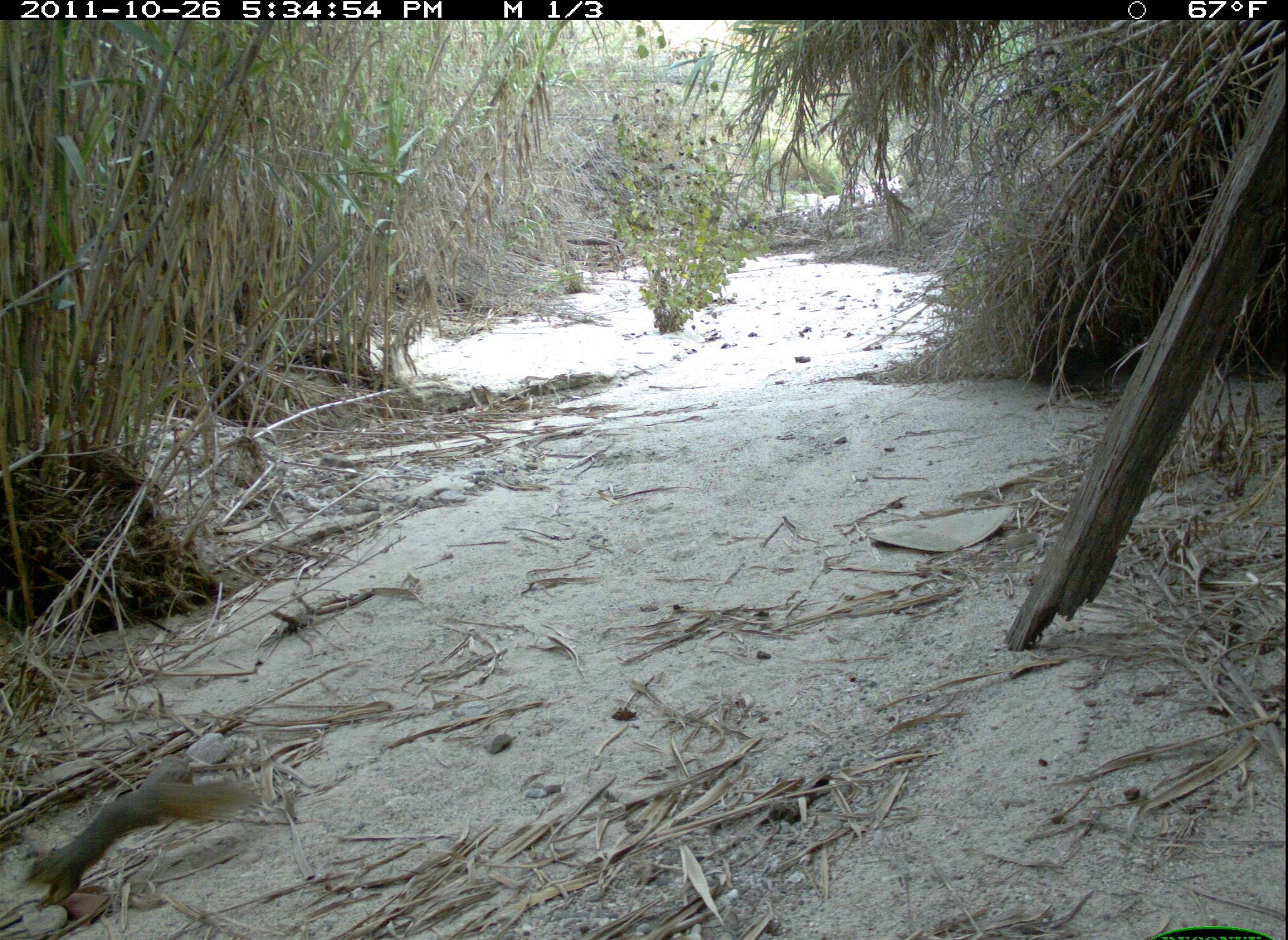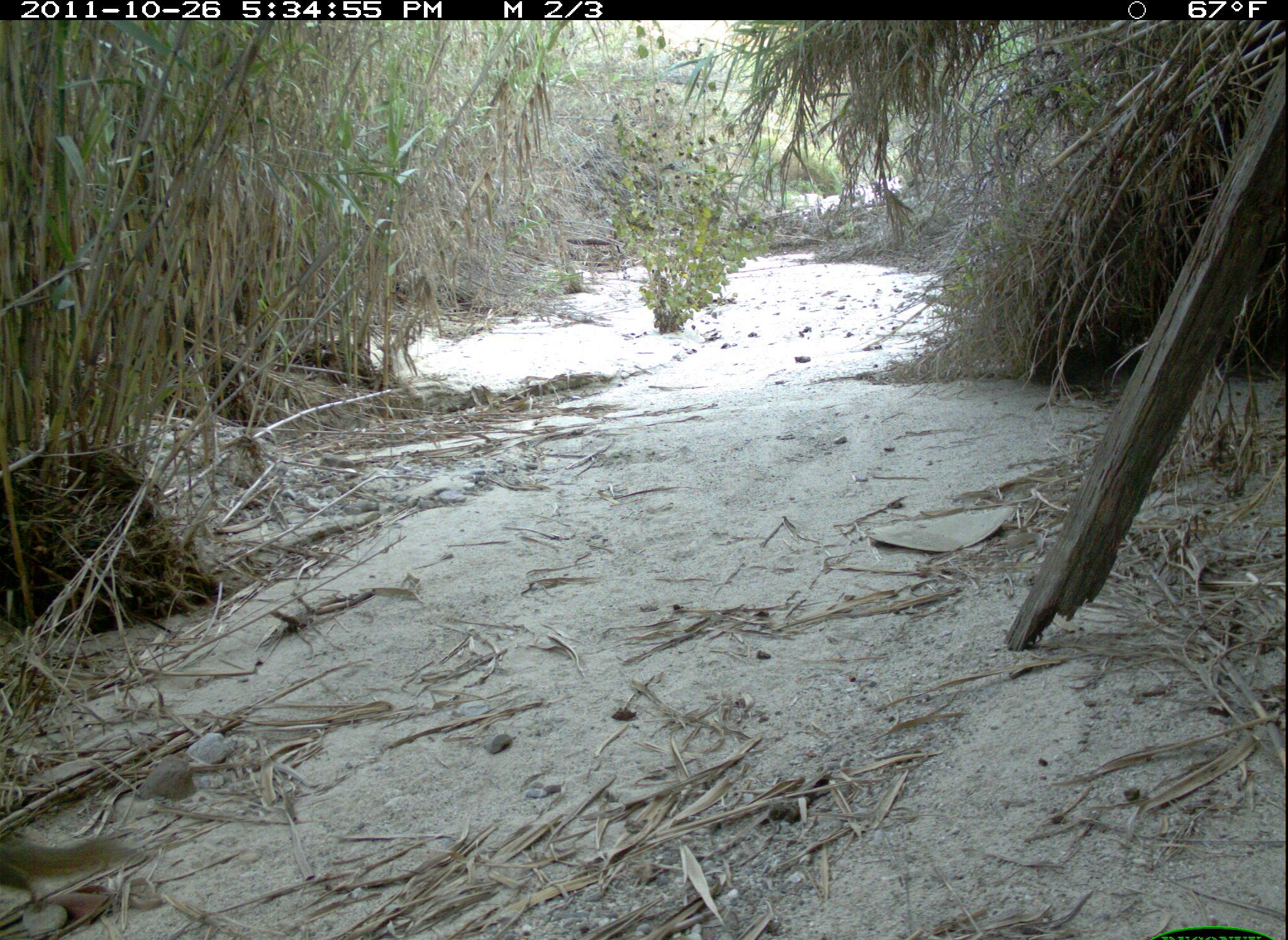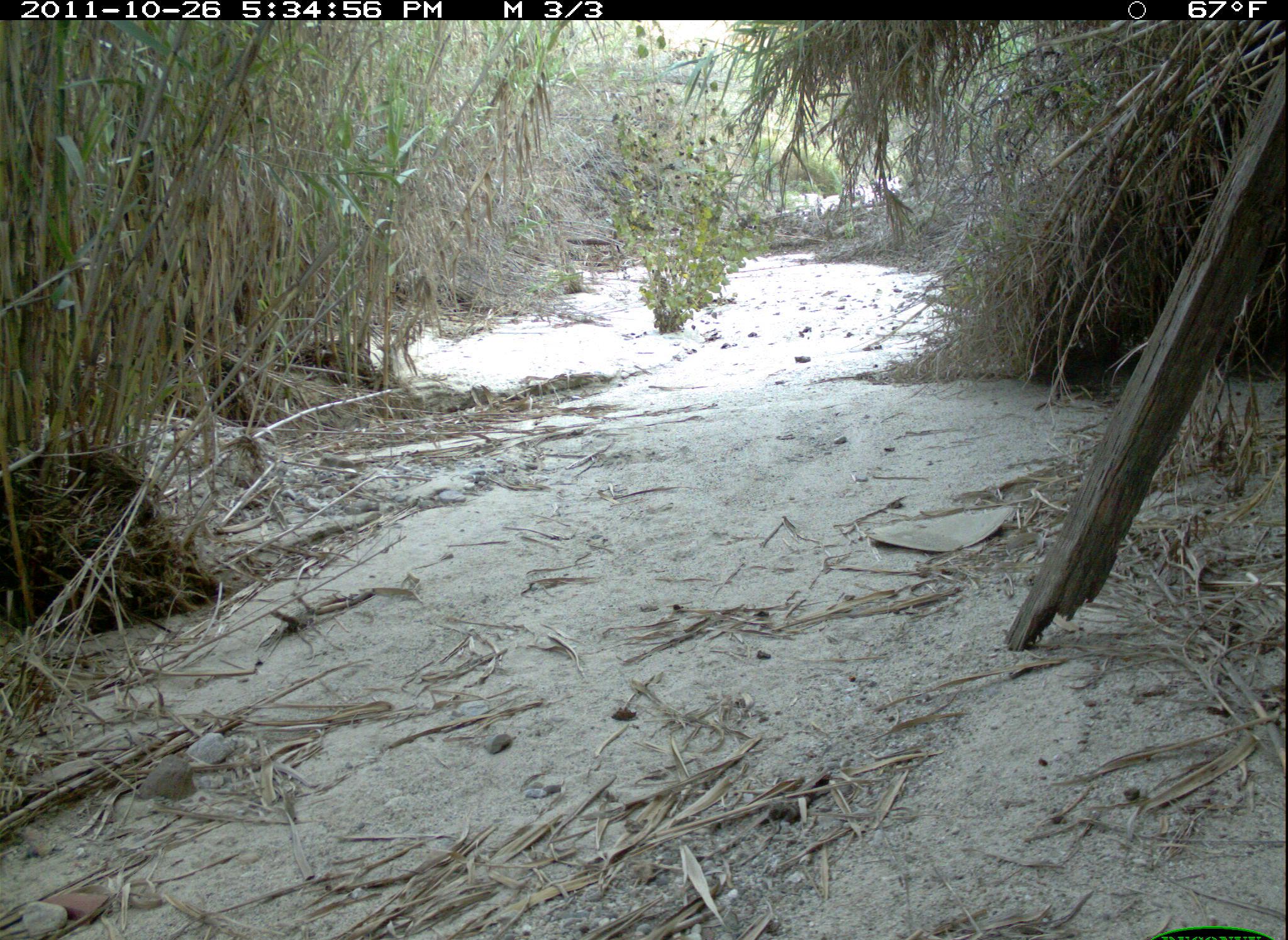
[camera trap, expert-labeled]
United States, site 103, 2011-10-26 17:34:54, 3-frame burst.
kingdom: Animalia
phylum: Chordata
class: Mammalia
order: Rodentia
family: Sciuridae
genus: Sciurus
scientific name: Sciurus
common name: squirrel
Squirrel (Sciurus).